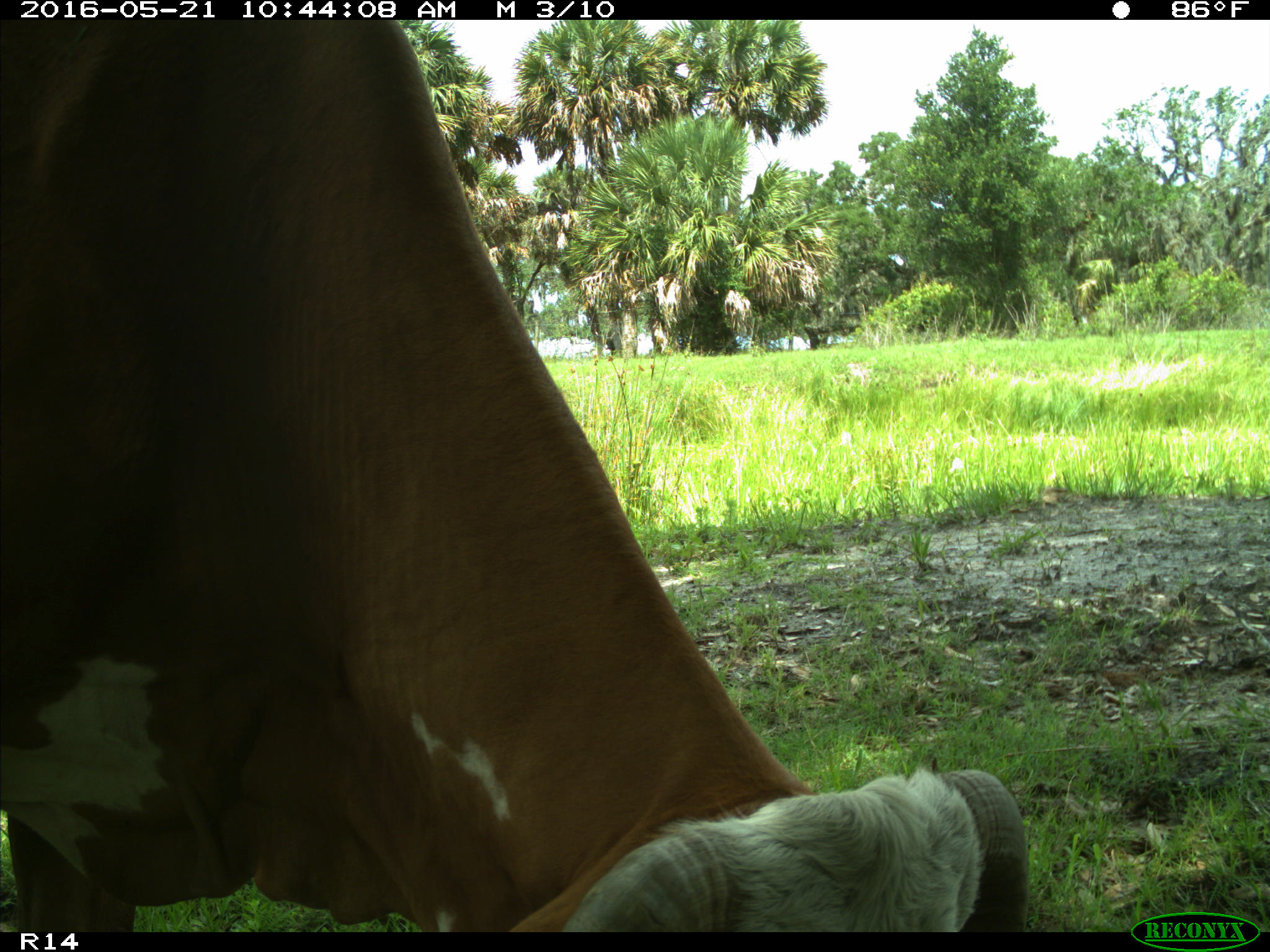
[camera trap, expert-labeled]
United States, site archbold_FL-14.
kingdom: Animalia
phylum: Chordata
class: Mammalia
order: Artiodactyla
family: Bovidae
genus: Bos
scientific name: Bos taurus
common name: domestic cow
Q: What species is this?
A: Bos taurus (domestic cow).